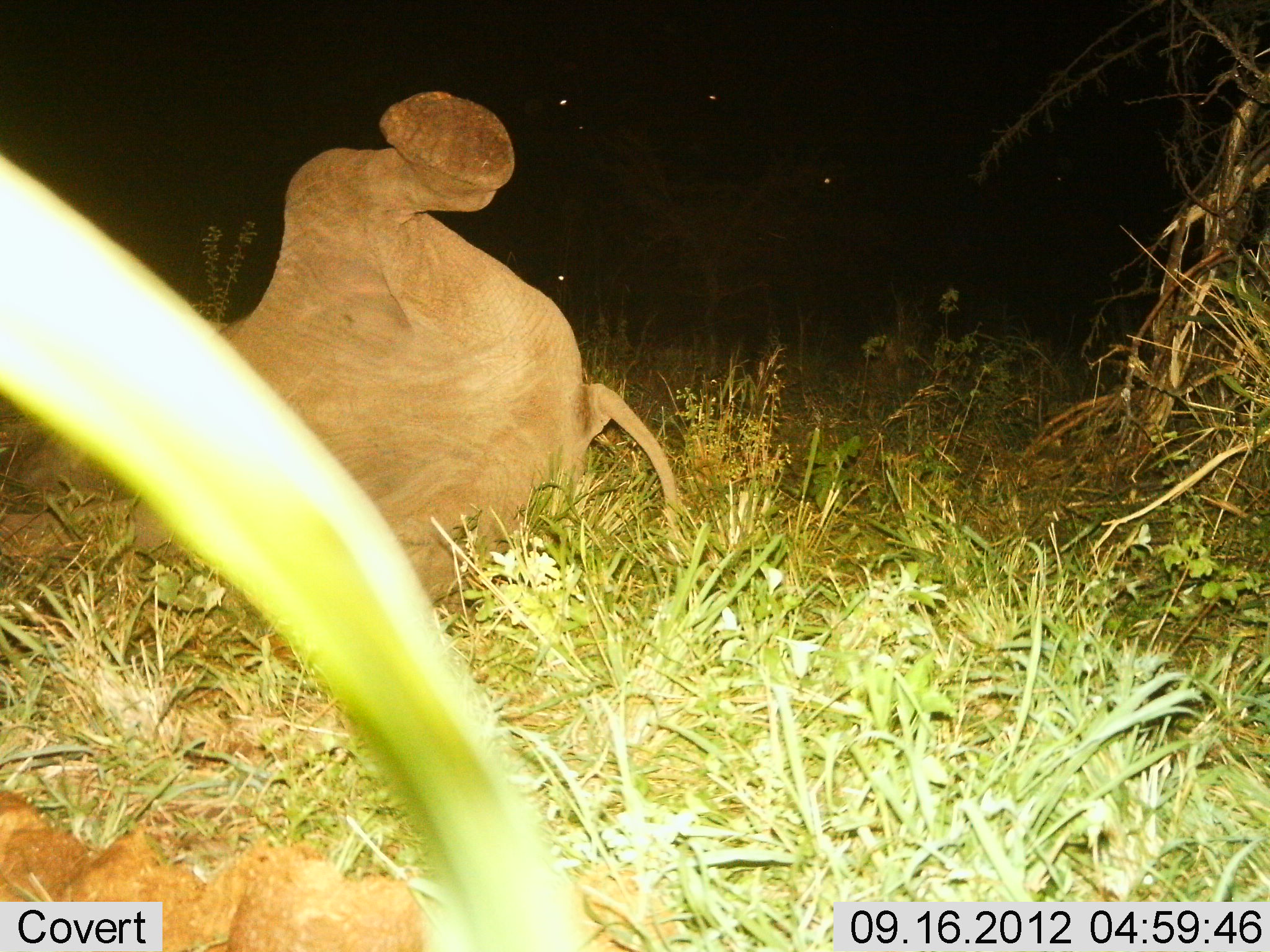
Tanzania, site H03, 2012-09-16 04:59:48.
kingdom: Animalia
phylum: Chordata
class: Mammalia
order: Proboscidea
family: Elephantidae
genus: Loxodonta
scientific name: Loxodonta africana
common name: african bush elephant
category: elephant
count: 1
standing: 0%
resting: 73%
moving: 9%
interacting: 27%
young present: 0%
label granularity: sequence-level